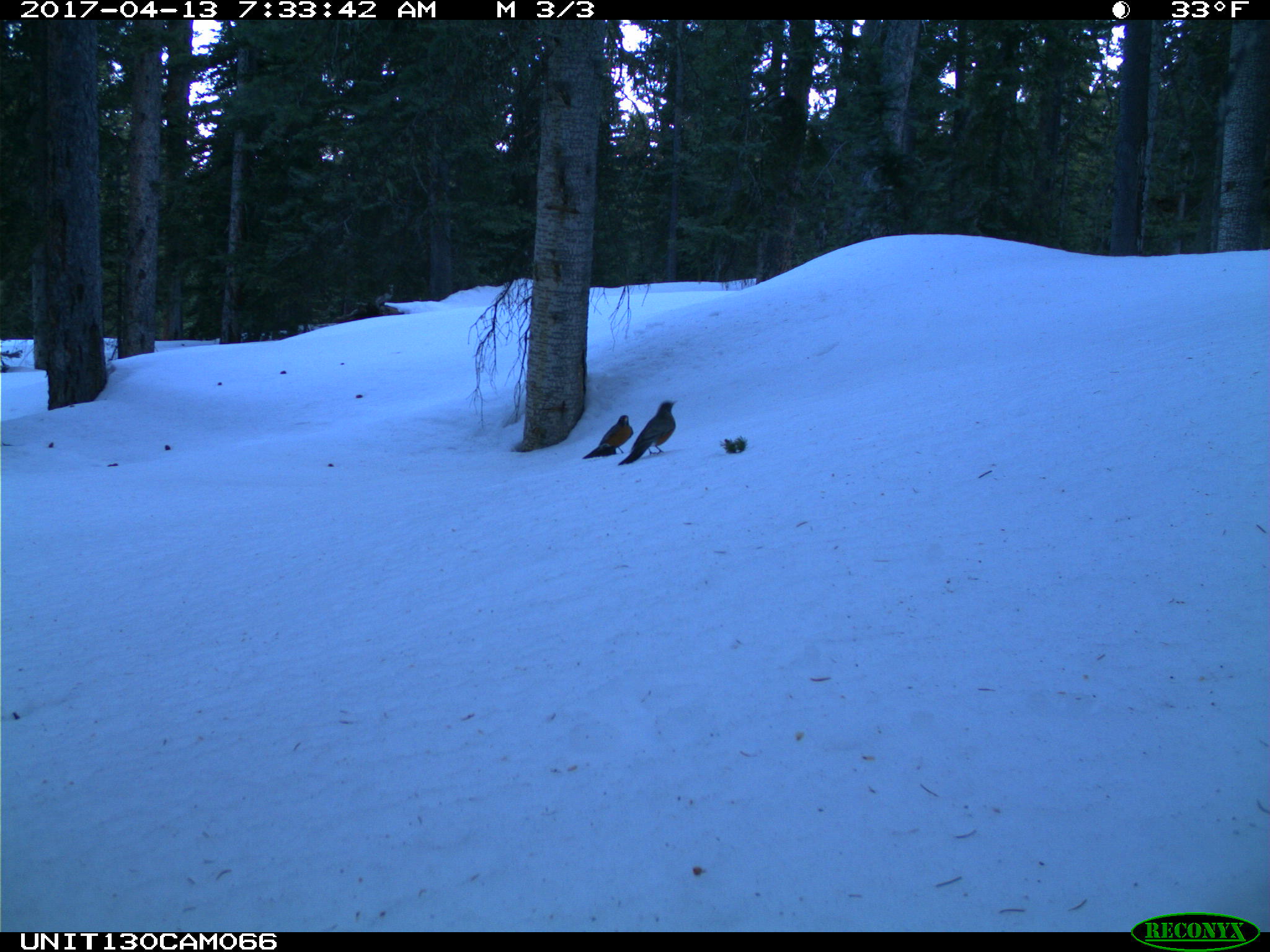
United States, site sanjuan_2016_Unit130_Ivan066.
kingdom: Animalia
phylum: Chordata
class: Aves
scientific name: Aves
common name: birds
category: unidentified bird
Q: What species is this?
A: Unidentified bird (birds) (Aves).